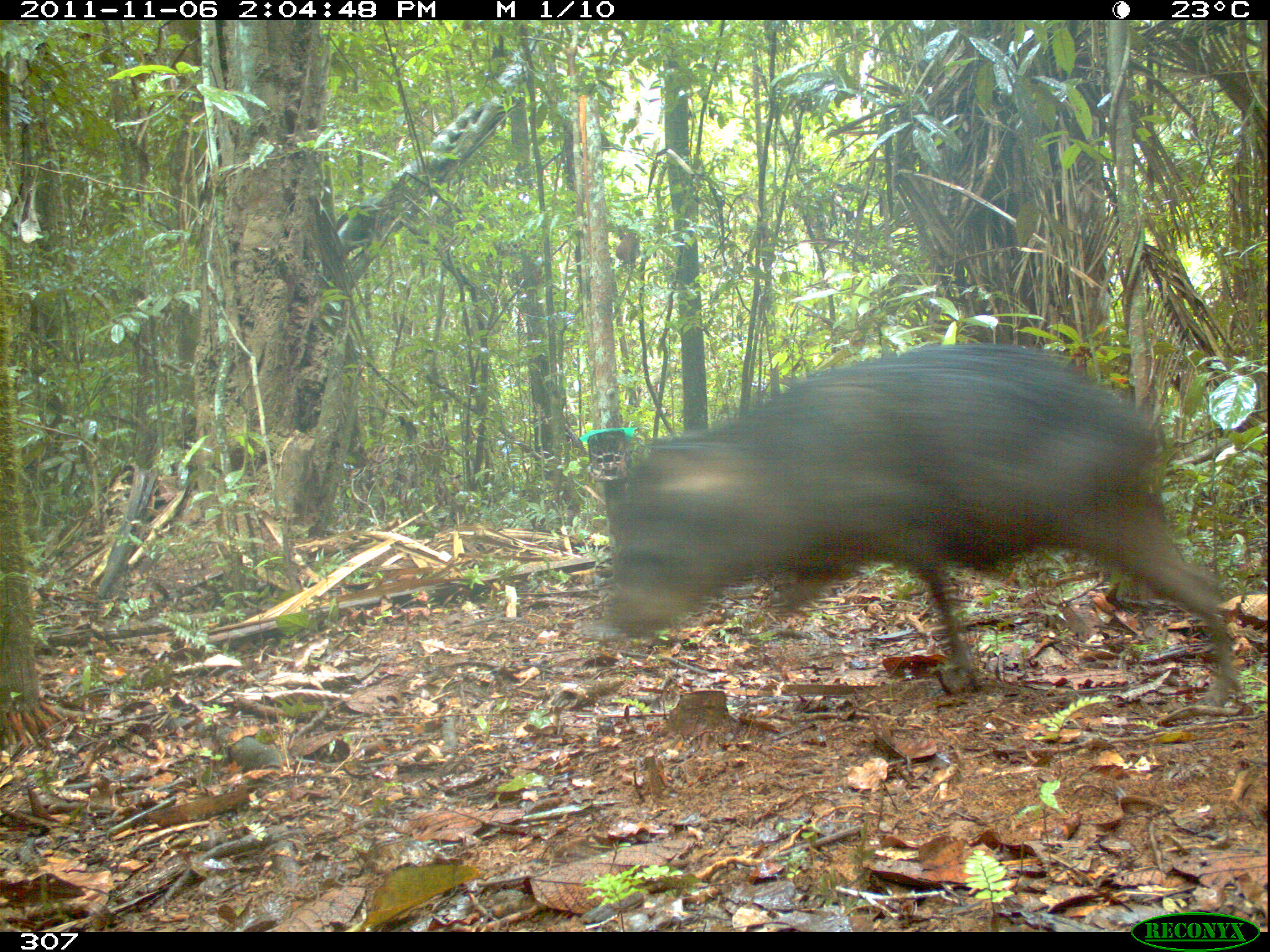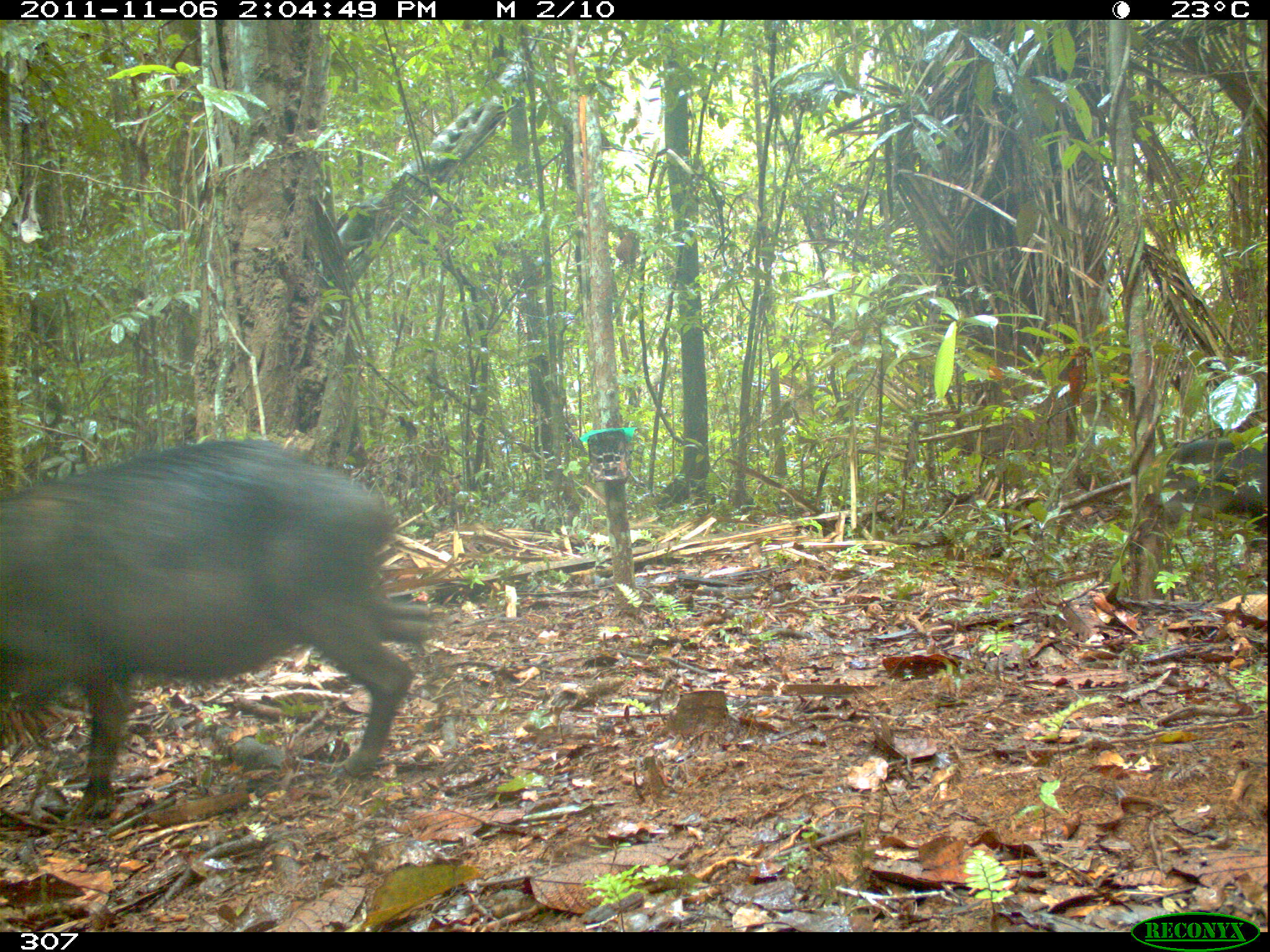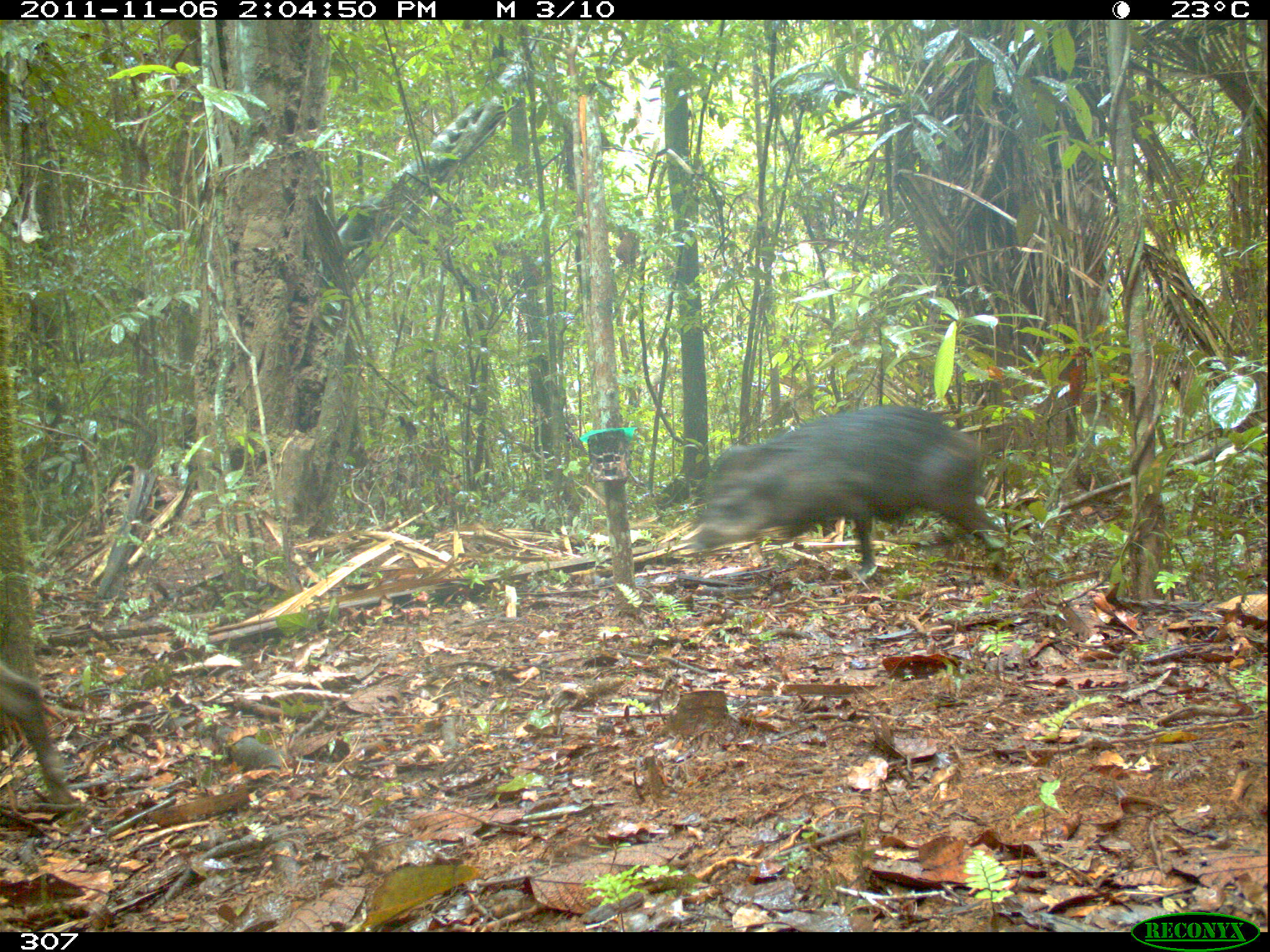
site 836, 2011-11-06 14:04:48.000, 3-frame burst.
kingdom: Animalia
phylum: Chordata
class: Mammalia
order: Artiodactyla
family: Tayassuidae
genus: Tayassu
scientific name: Tayassu pecari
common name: white-lipped peccary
Tayassu pecari (white-lipped peccary).